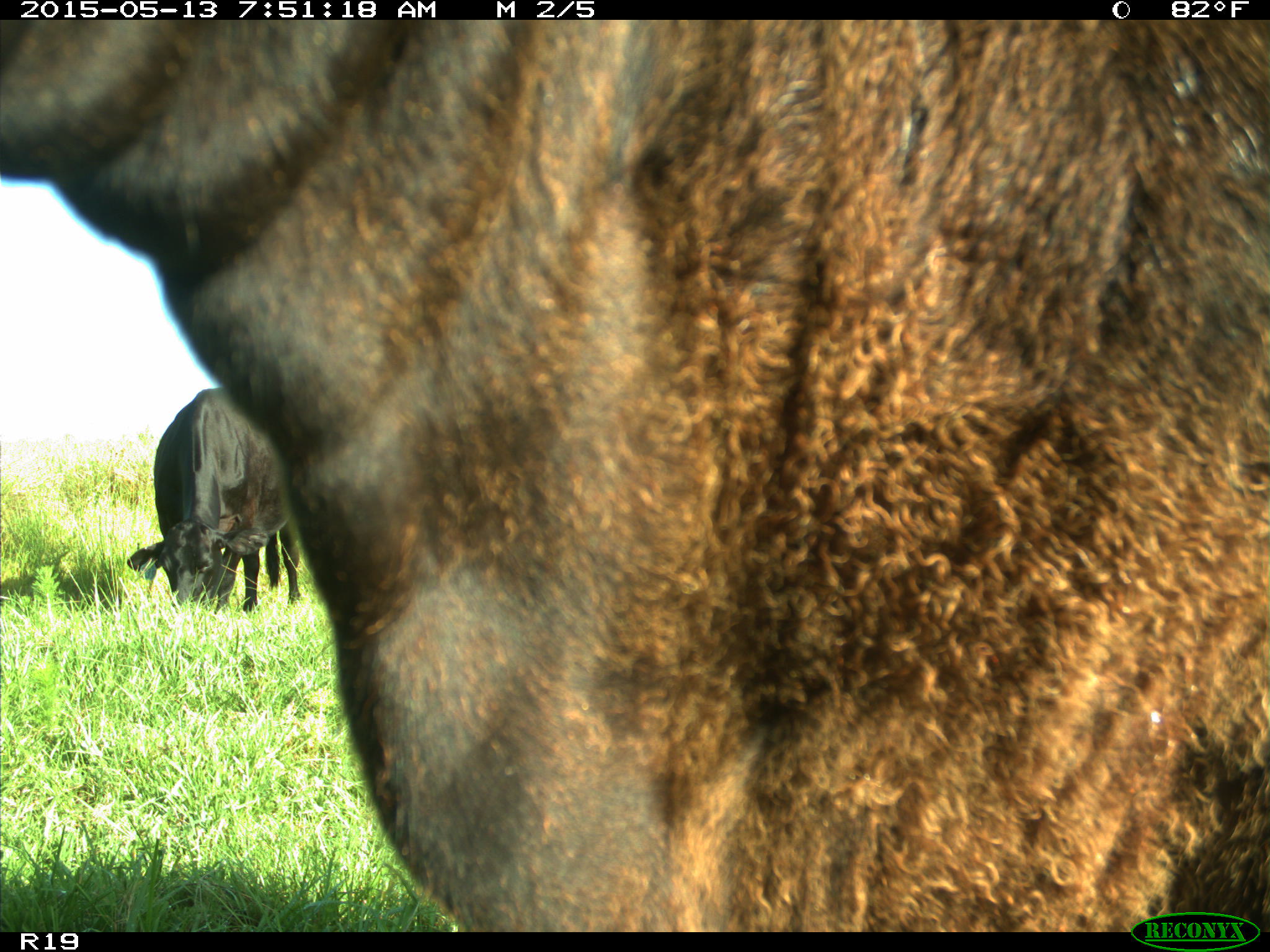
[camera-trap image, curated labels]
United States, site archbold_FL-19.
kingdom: Animalia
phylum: Chordata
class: Mammalia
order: Artiodactyla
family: Bovidae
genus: Bos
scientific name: Bos taurus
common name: domestic cow